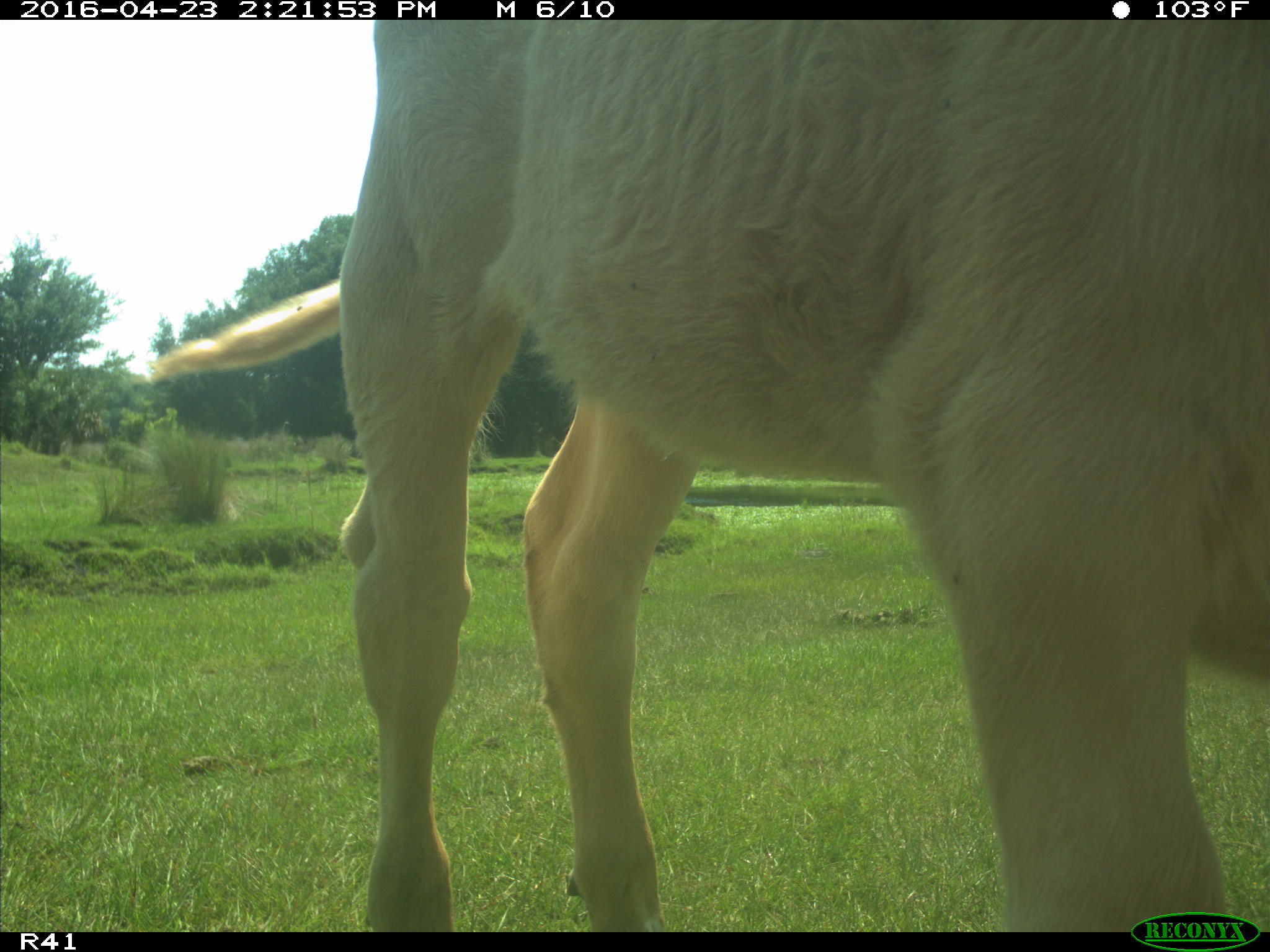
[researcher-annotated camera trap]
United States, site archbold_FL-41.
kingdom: Animalia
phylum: Chordata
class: Mammalia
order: Artiodactyla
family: Bovidae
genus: Bos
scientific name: Bos taurus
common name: domestic cow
Bos taurus (domestic cow).